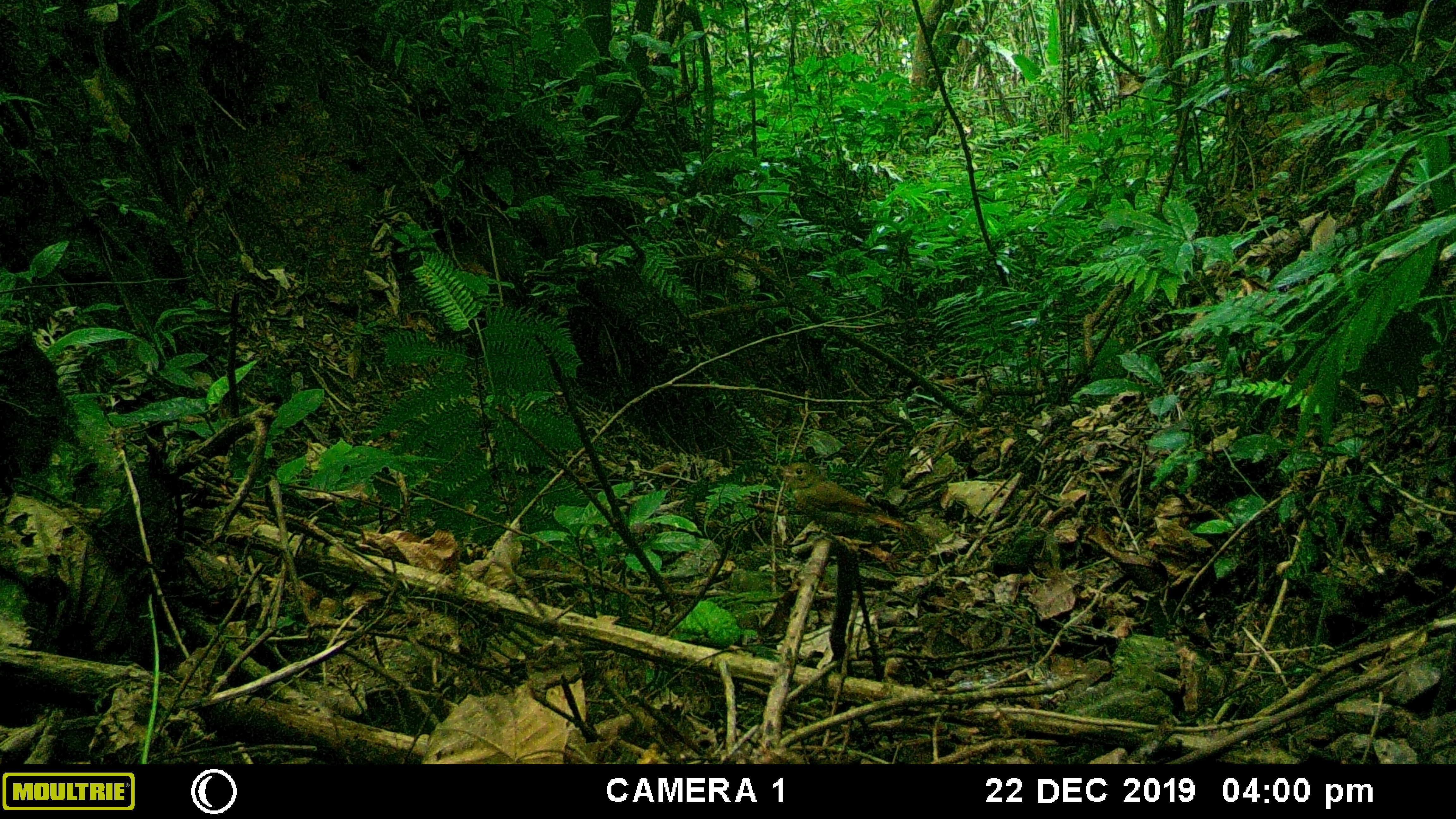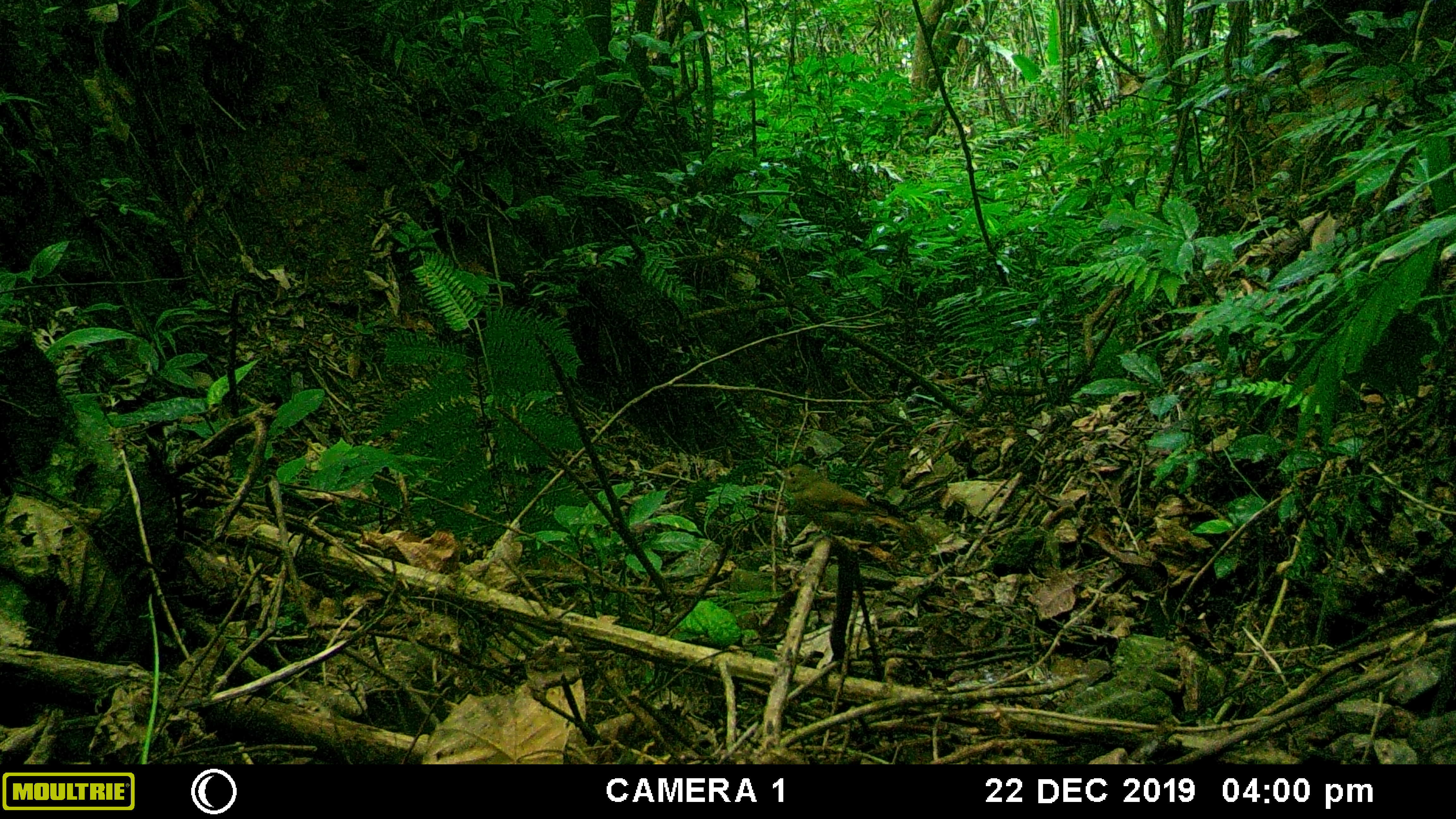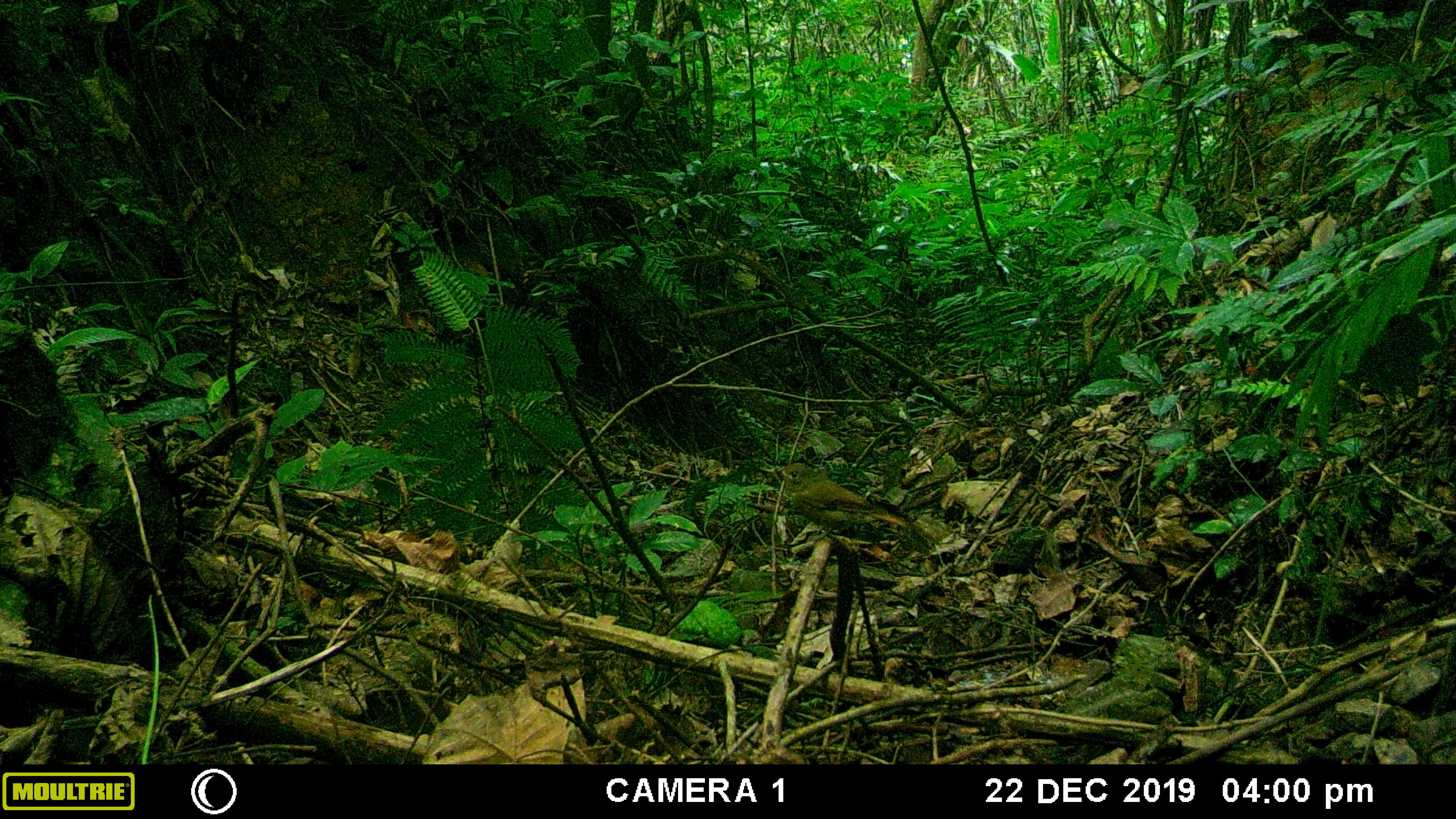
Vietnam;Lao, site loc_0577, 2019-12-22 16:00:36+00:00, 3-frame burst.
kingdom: Animalia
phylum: Chordata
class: Aves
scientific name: Aves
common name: bird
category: unidentified bird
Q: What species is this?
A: Unidentified bird (bird) (Aves).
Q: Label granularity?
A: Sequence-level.